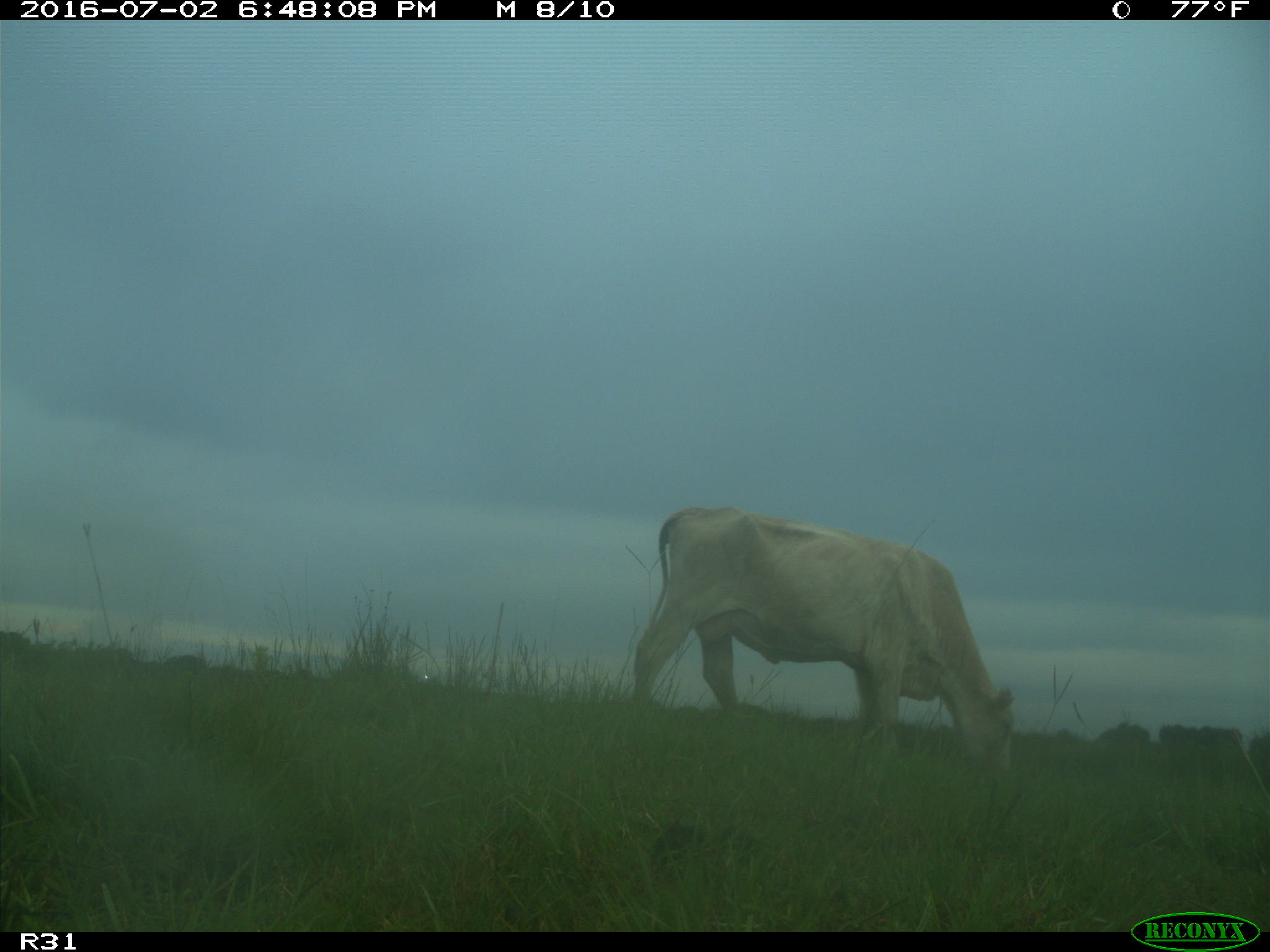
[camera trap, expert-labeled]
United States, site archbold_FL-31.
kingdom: Animalia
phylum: Chordata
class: Mammalia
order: Artiodactyla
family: Bovidae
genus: Bos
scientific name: Bos taurus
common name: domestic cow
Bos taurus (domestic cow).